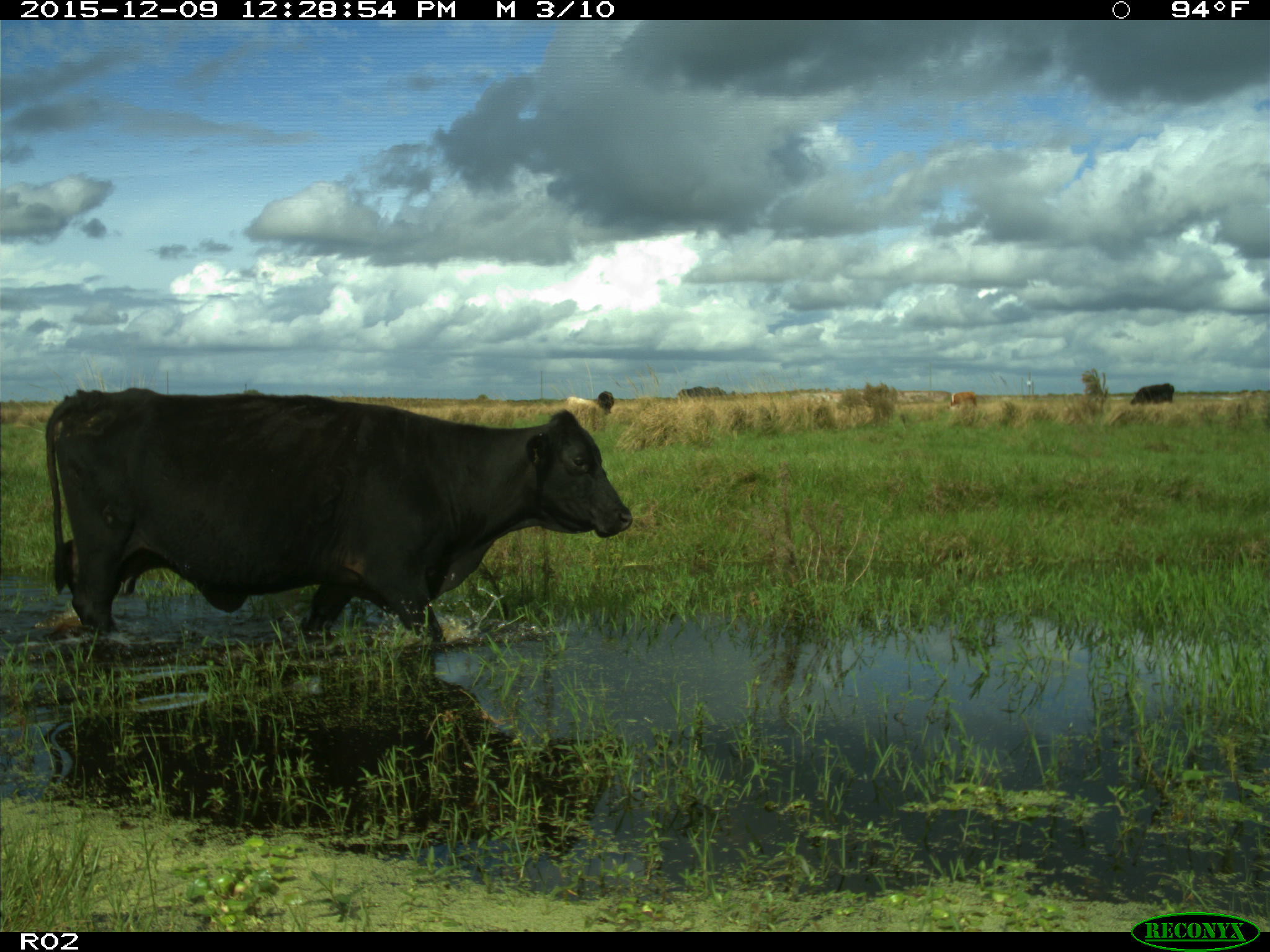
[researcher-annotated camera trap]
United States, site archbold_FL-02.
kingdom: Animalia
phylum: Chordata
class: Mammalia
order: Artiodactyla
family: Bovidae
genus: Bos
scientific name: Bos taurus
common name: domestic cow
Bos taurus (domestic cow).